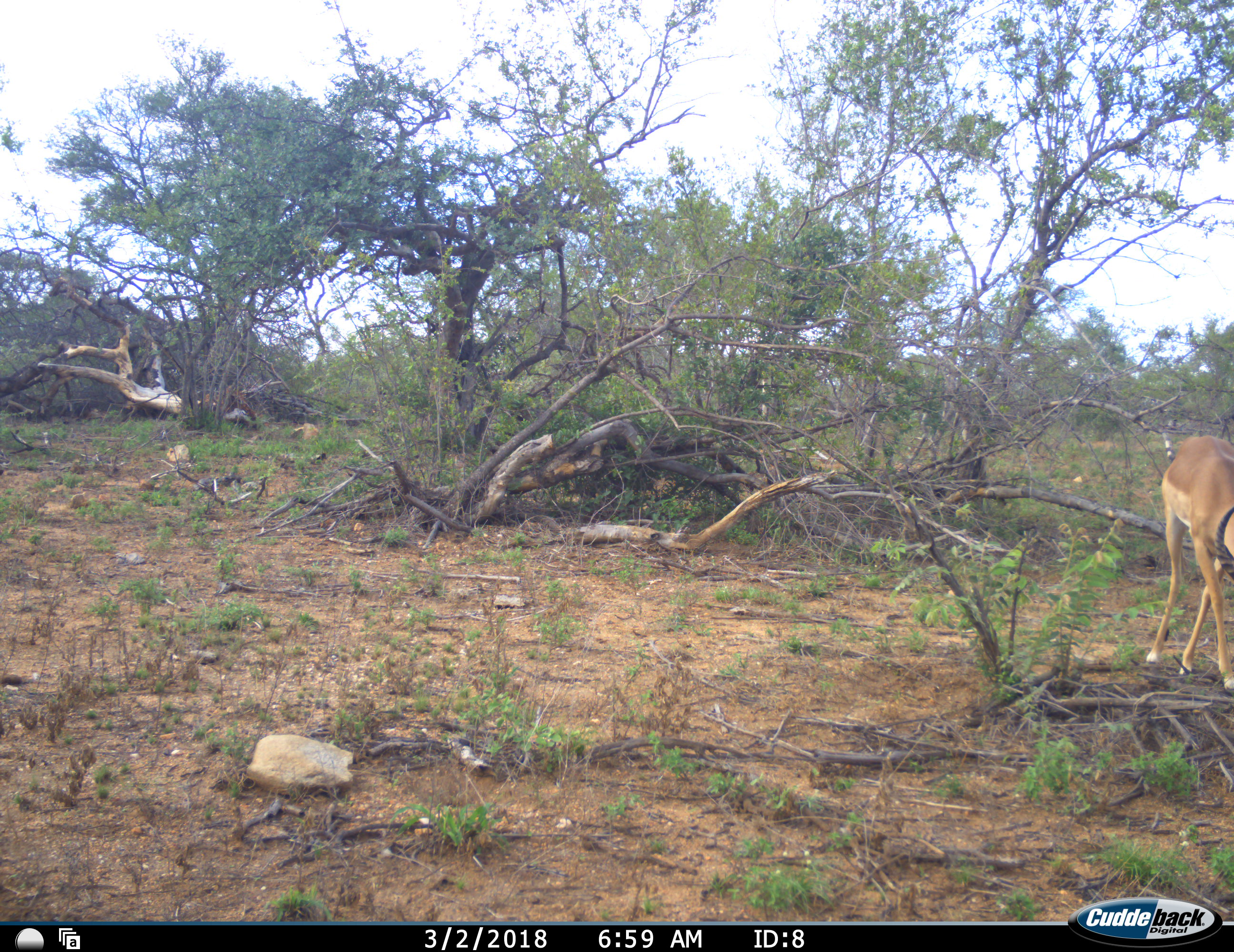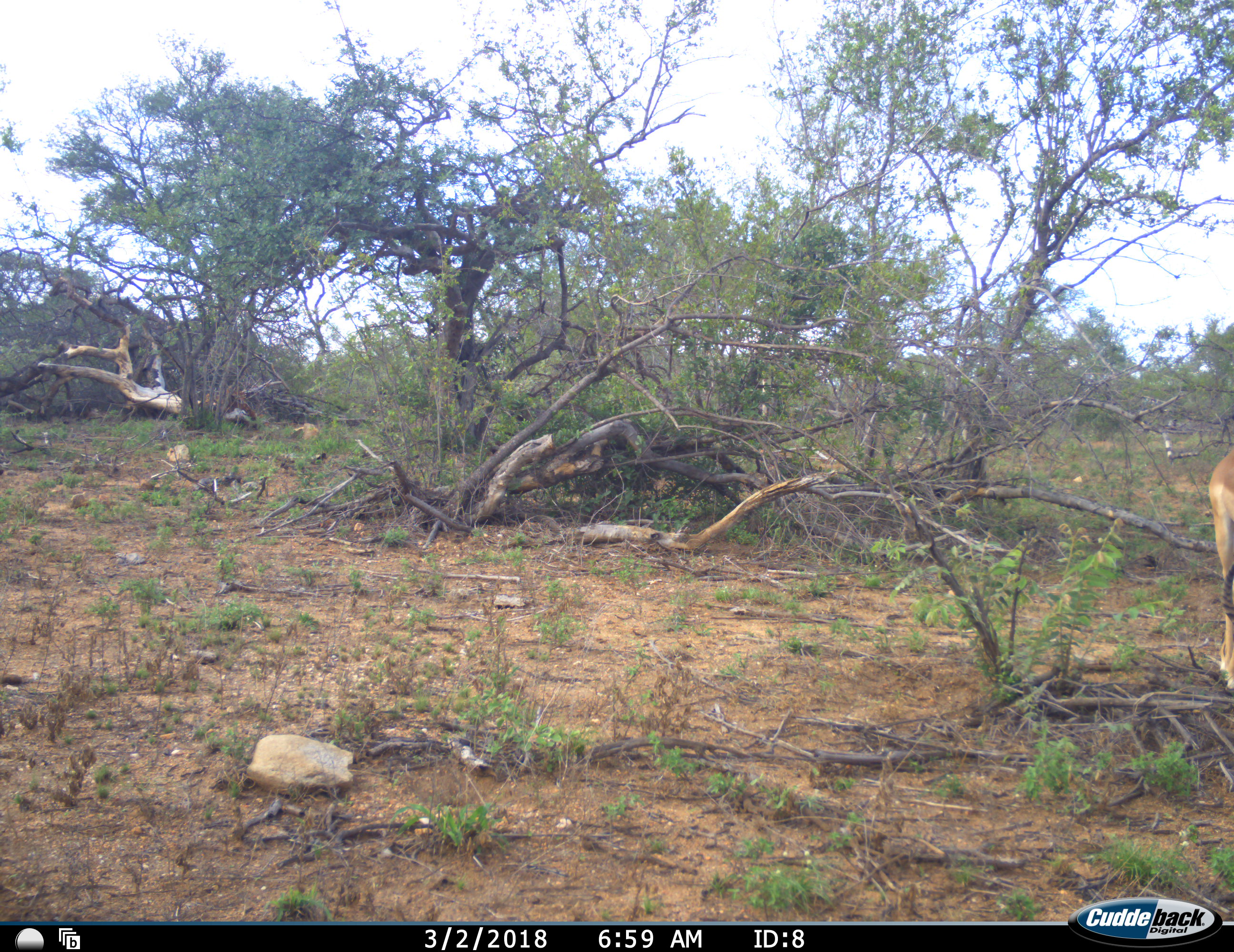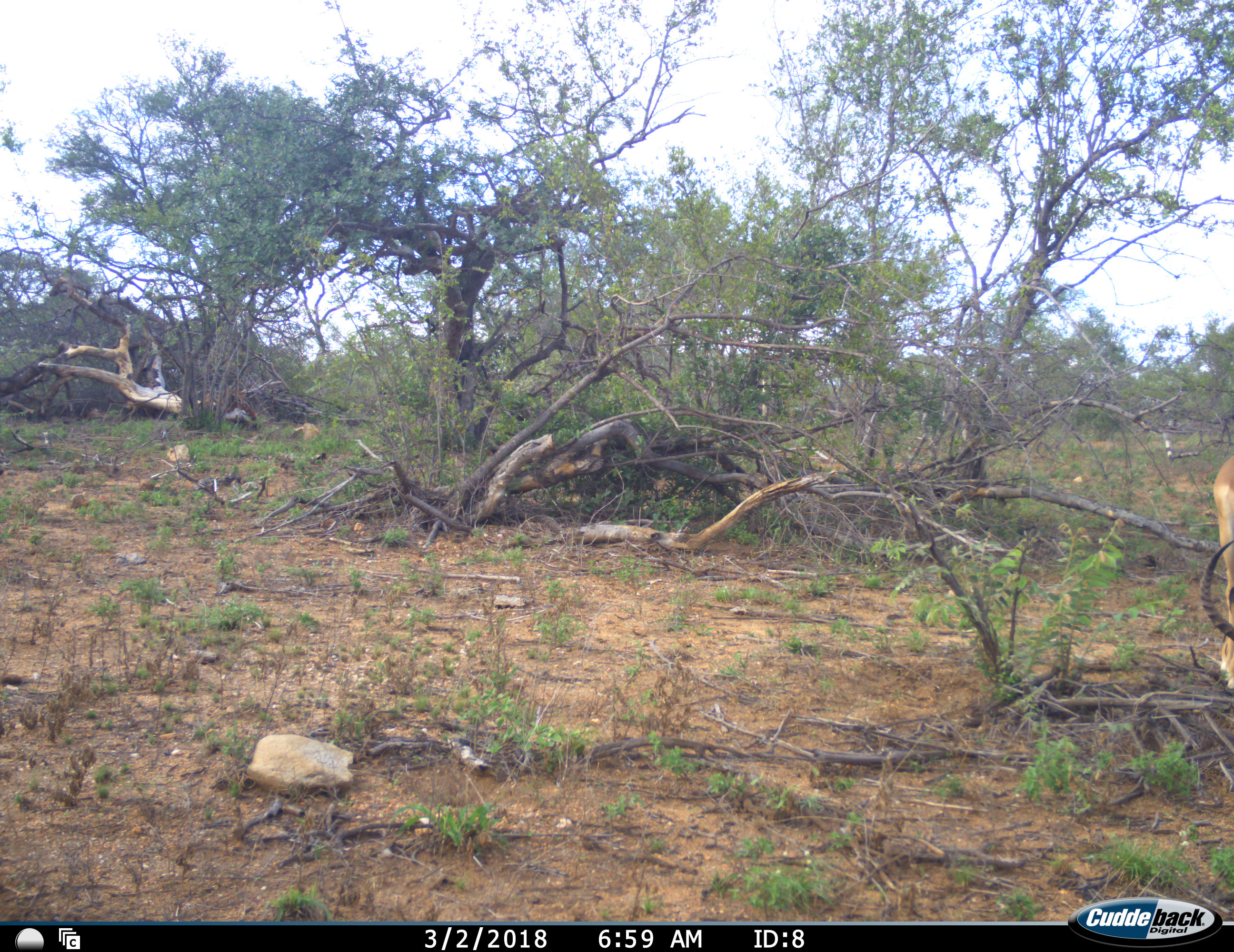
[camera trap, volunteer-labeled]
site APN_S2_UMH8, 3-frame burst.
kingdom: Animalia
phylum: Chordata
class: Mammalia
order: Artiodactyla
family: Bovidae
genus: Aepyceros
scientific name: Aepyceros melampus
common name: impala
Impala (Aepyceros melampus), count 1. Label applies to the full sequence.